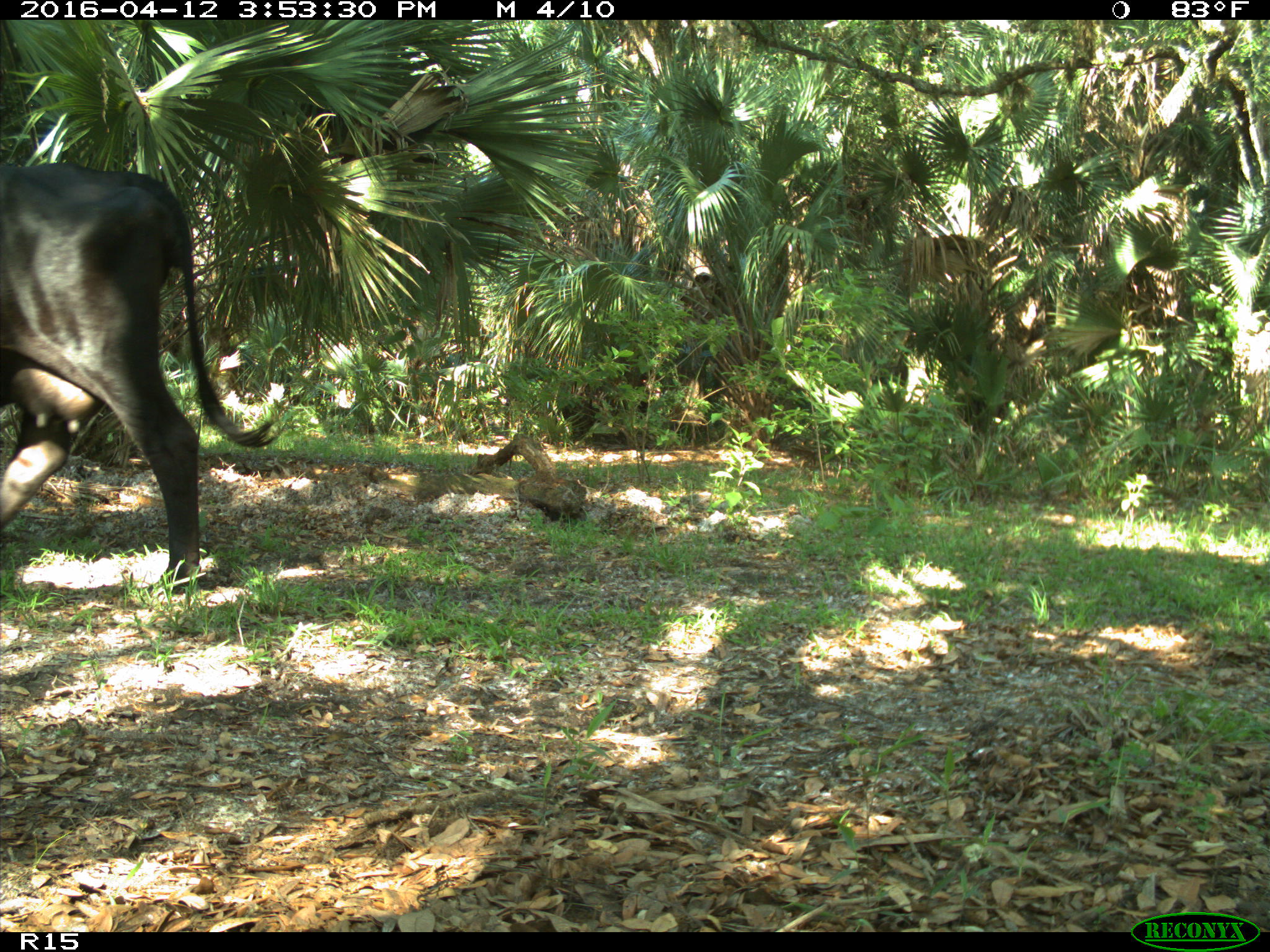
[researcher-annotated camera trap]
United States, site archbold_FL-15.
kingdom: Animalia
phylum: Chordata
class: Mammalia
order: Artiodactyla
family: Bovidae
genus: Bos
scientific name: Bos taurus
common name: domestic cow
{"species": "Bos taurus (domestic cow)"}